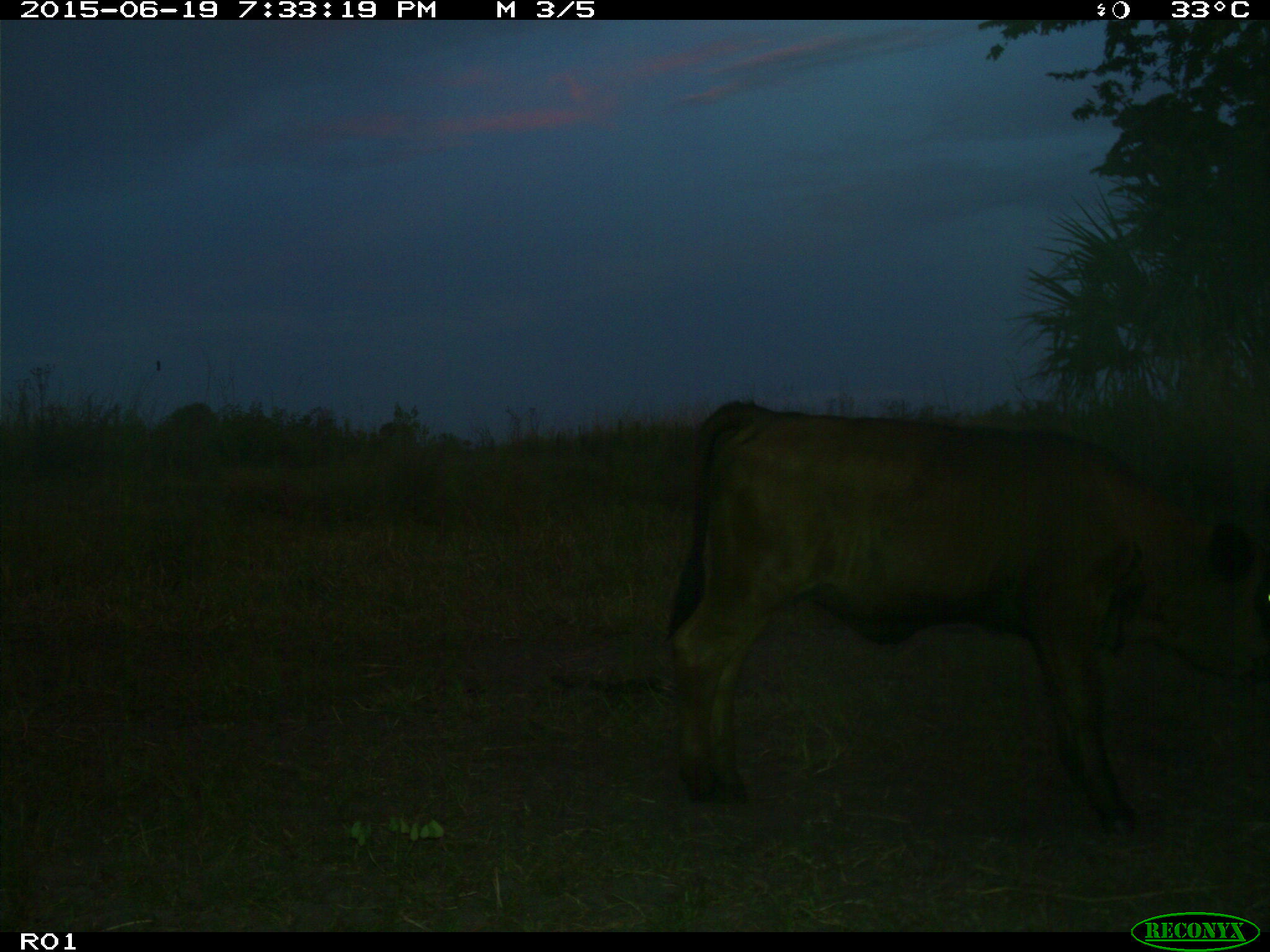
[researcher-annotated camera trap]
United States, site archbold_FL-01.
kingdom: Animalia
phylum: Chordata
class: Mammalia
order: Artiodactyla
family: Bovidae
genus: Bos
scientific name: Bos taurus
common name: domestic cow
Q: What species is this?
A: Bos taurus (domestic cow).